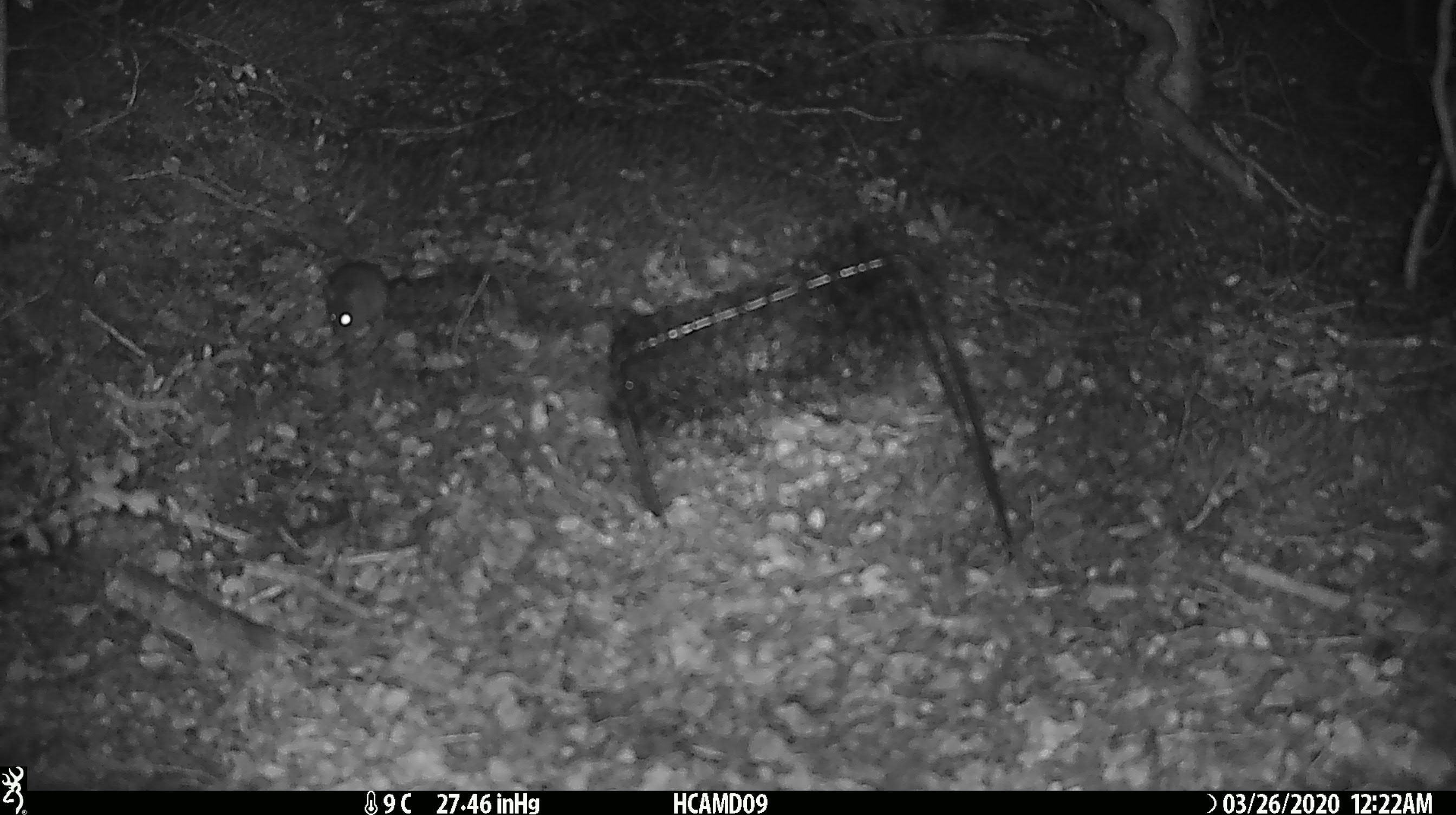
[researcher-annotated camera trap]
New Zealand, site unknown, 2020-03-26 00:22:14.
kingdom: Animalia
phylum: Chordata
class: Mammalia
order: Rodentia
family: Muridae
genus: Mus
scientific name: Mus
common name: mouse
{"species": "mouse (Mus)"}